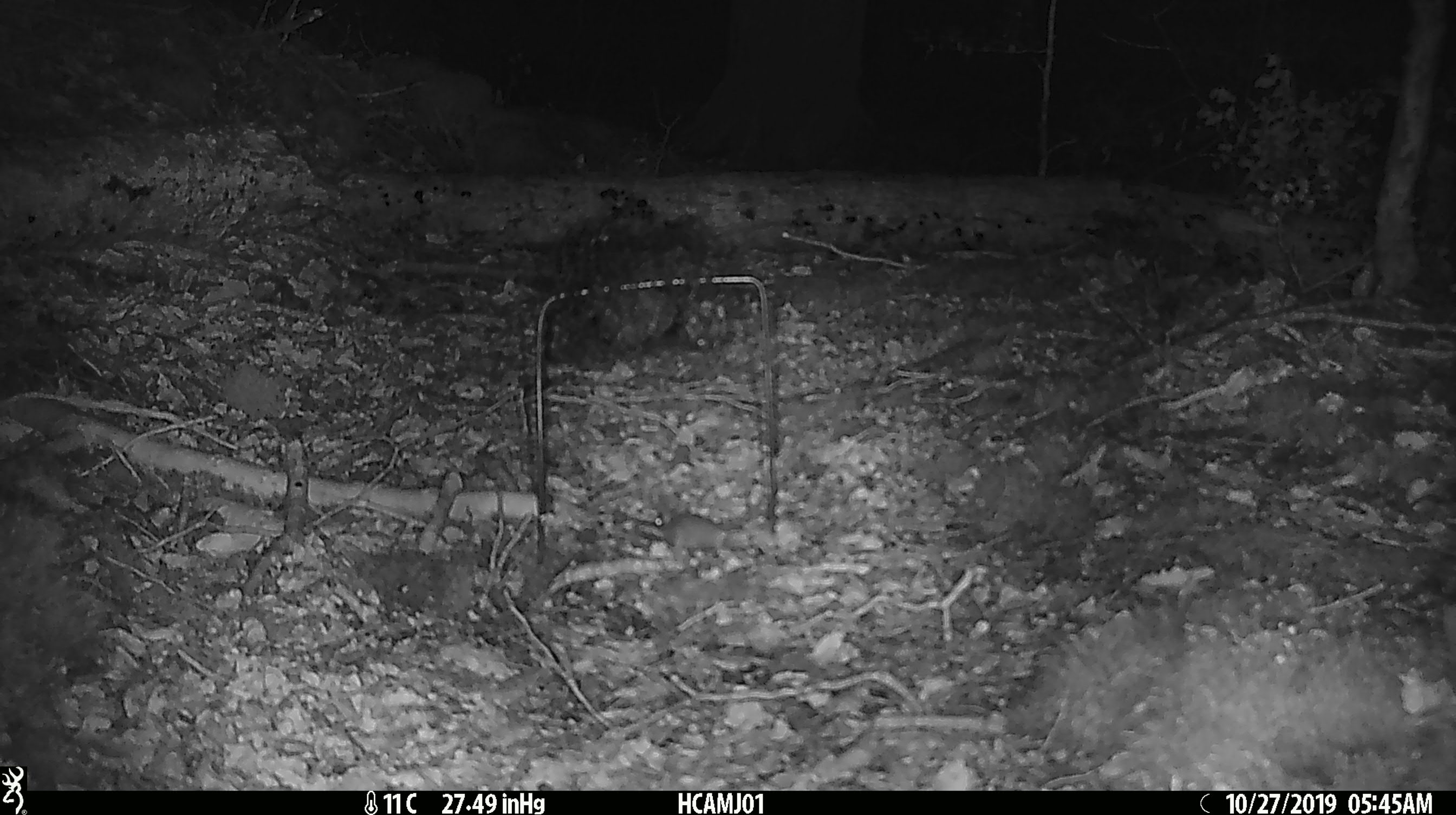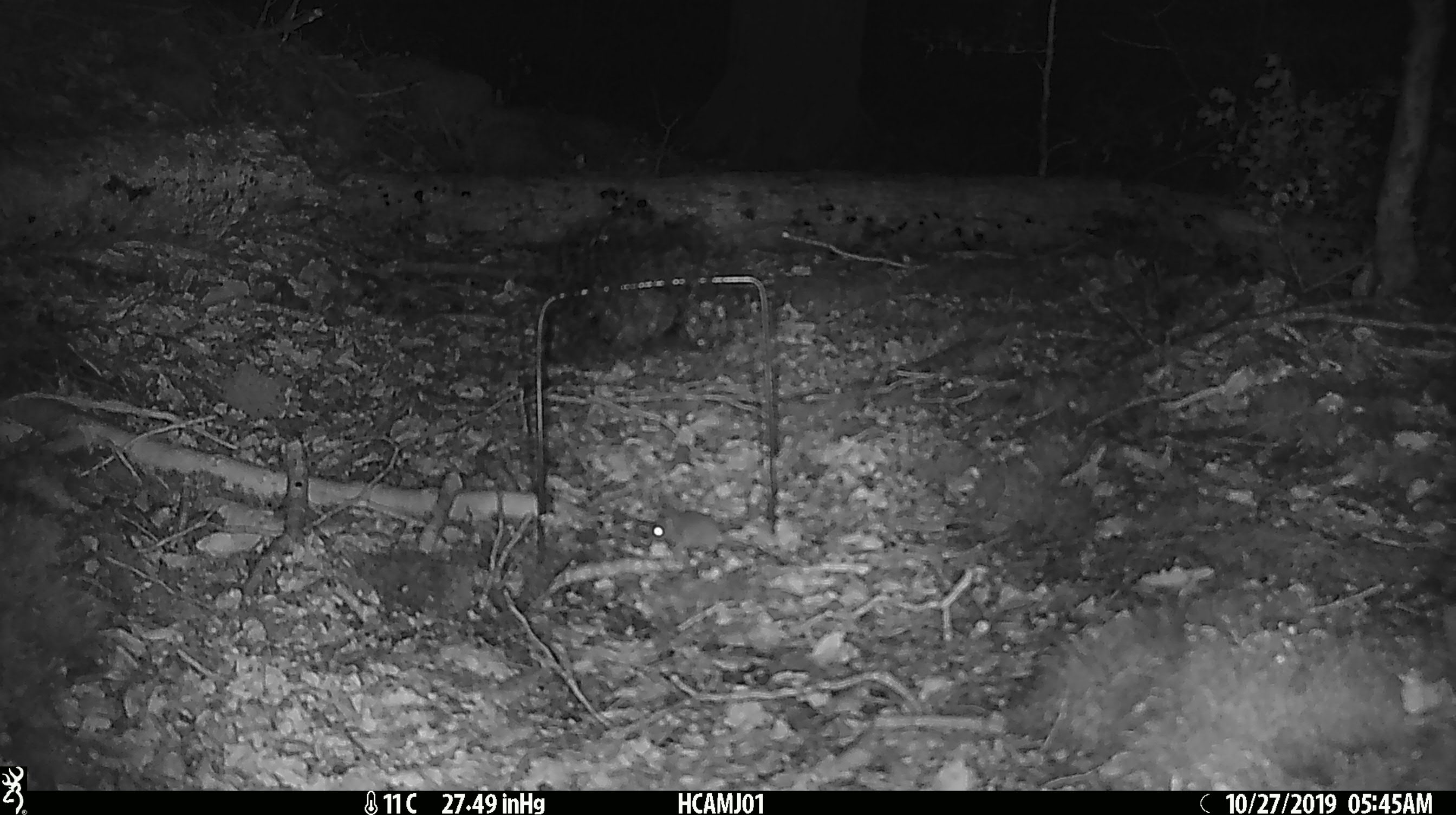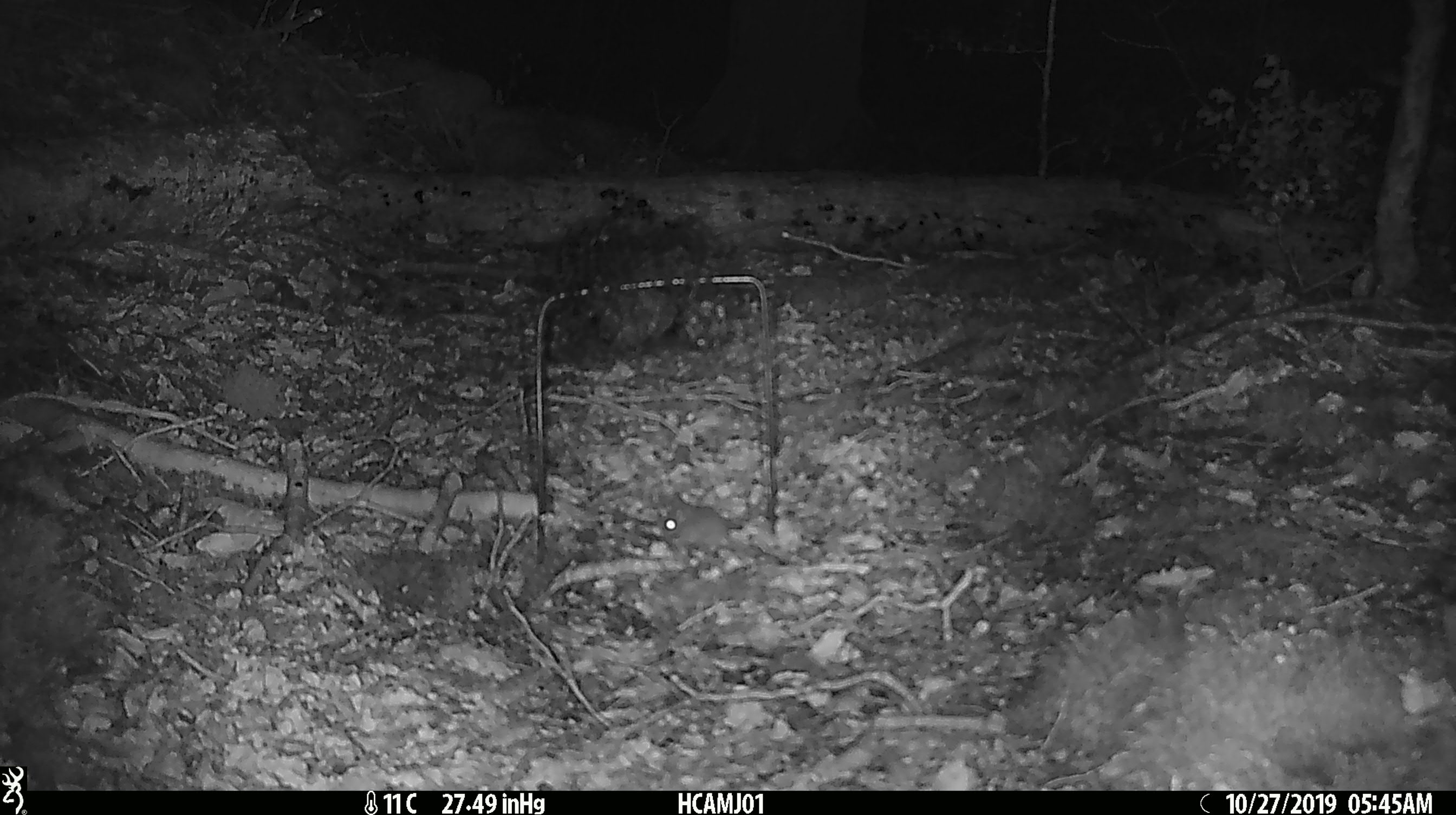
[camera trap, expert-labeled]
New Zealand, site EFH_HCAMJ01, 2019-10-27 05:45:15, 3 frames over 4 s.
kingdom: Animalia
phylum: Chordata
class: Mammalia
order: Rodentia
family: Muridae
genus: Mus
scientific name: Mus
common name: mouse